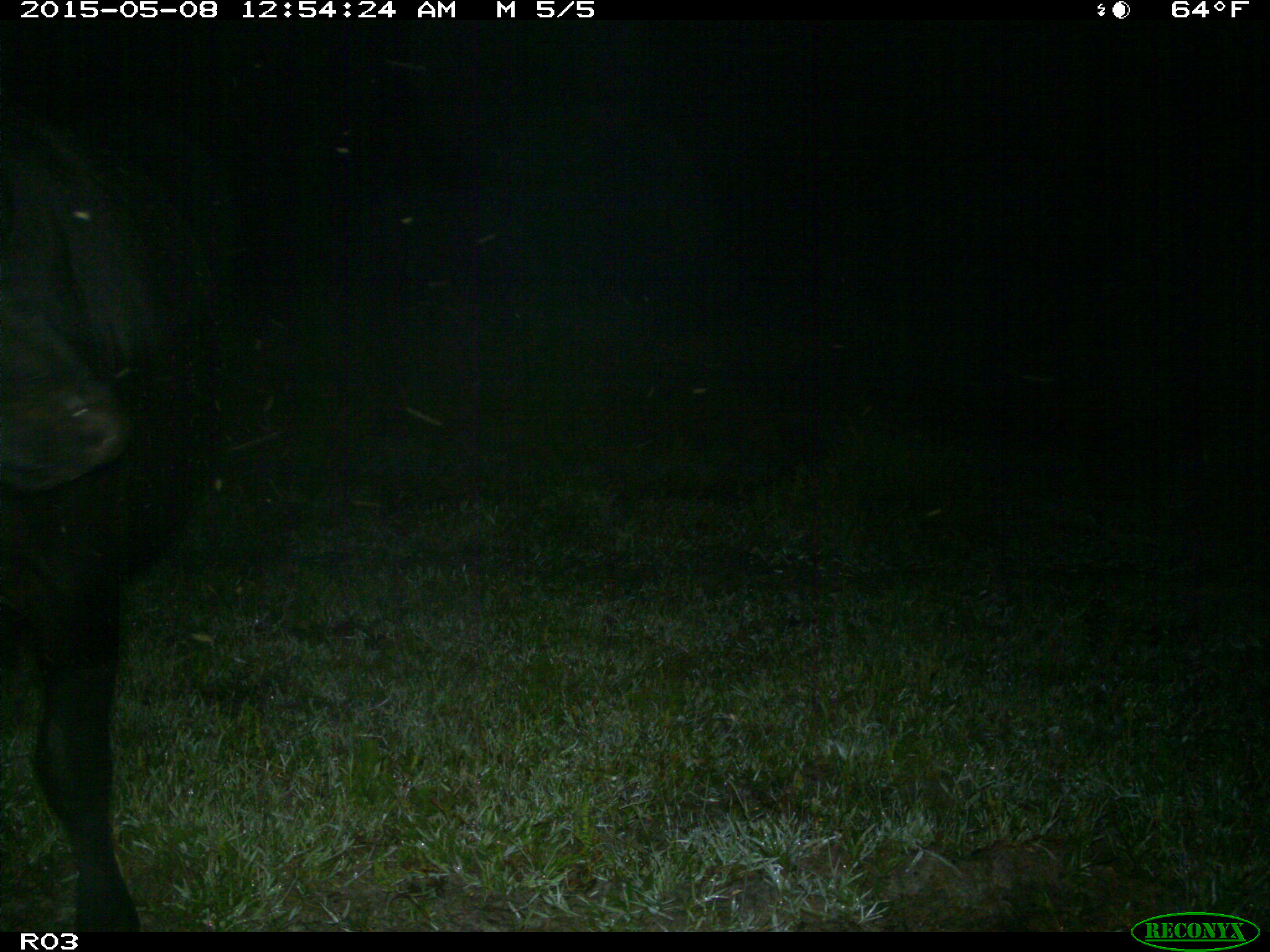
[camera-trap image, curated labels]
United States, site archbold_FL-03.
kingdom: Animalia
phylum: Chordata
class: Mammalia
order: Artiodactyla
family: Bovidae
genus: Bos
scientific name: Bos taurus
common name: domestic cow